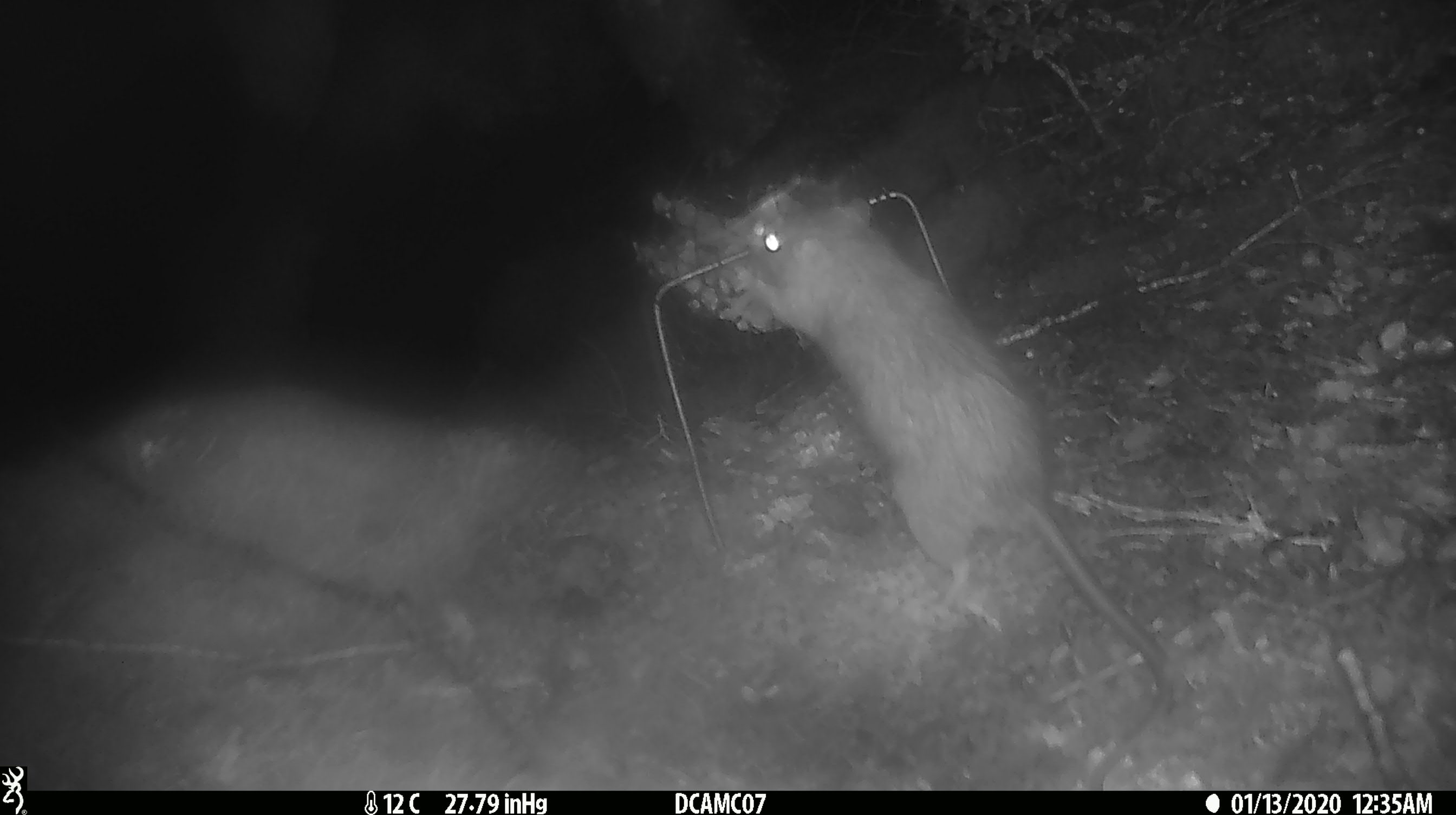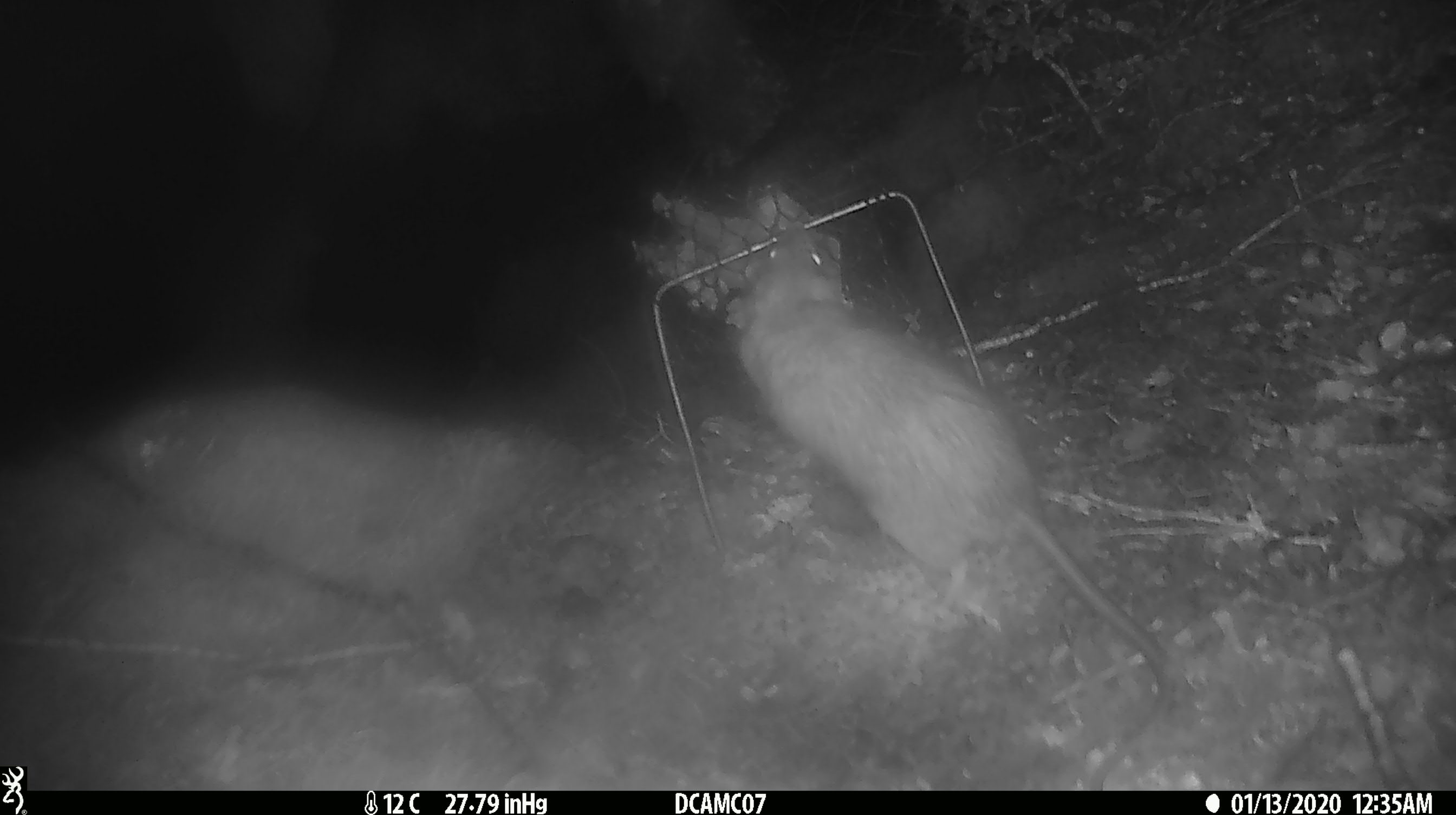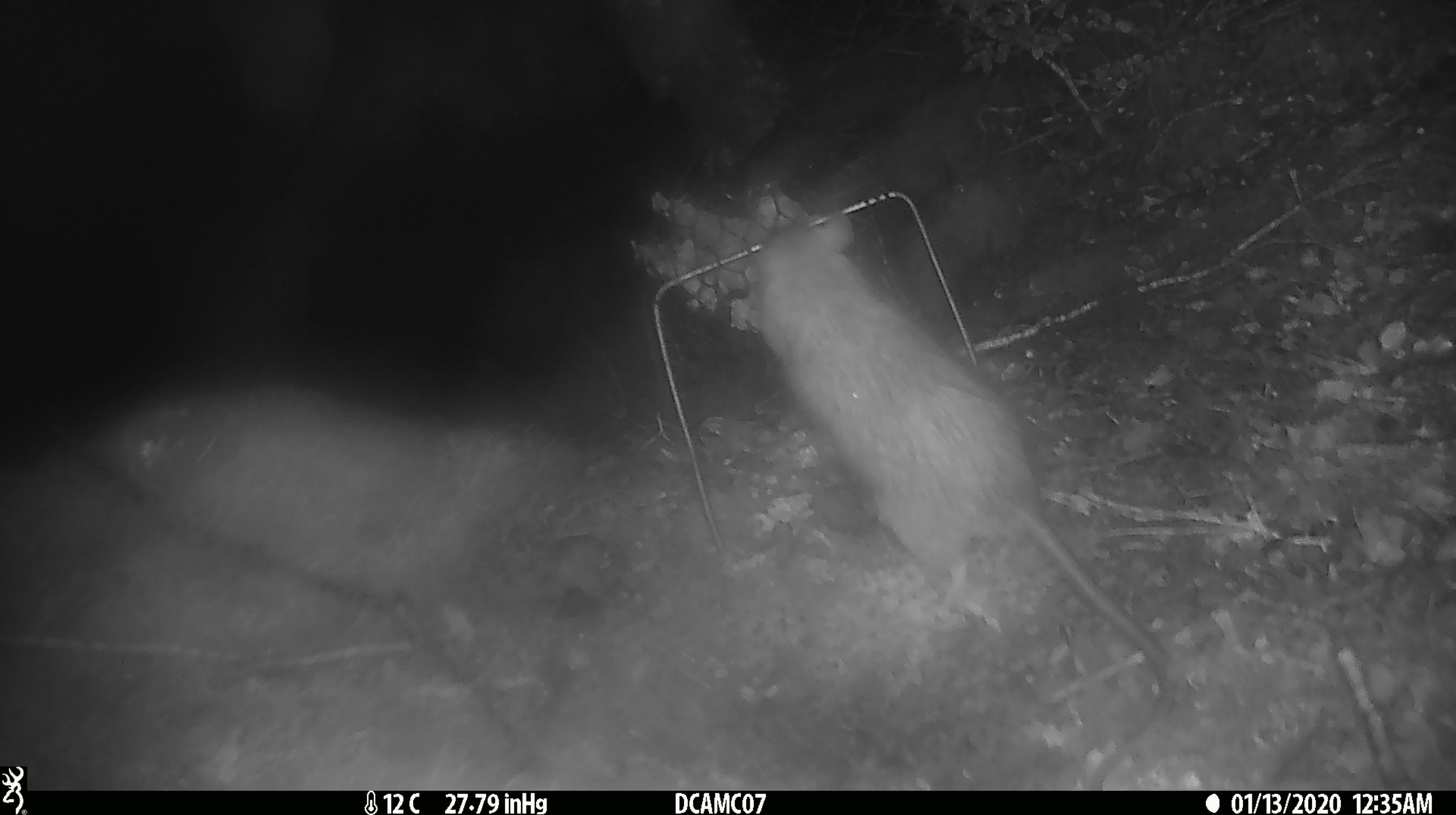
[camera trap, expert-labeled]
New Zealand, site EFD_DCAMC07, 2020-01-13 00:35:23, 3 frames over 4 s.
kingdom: Animalia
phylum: Chordata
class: Mammalia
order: Rodentia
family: Muridae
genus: Rattus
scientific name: Rattus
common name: rat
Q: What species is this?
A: Rat (Rattus).